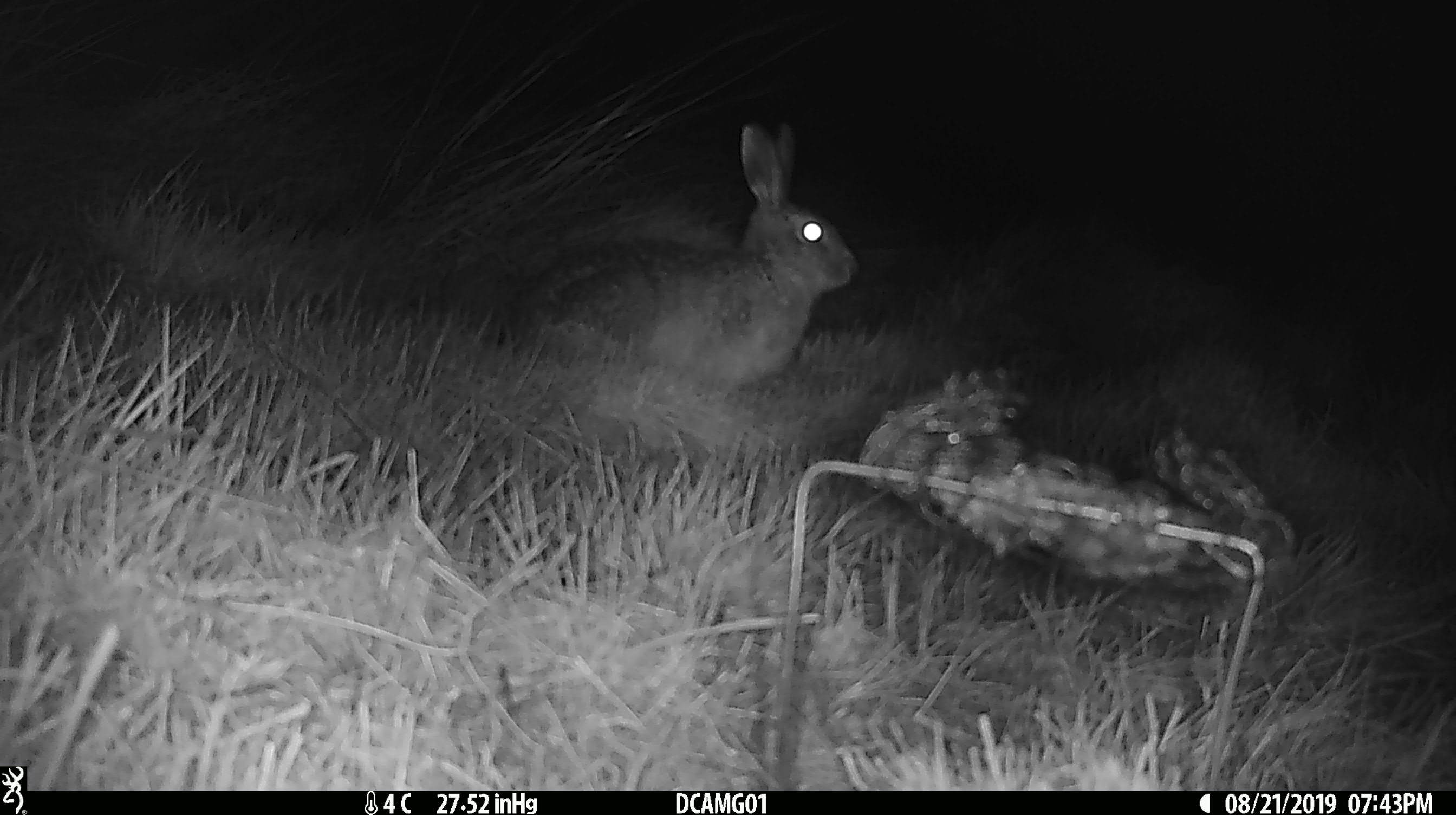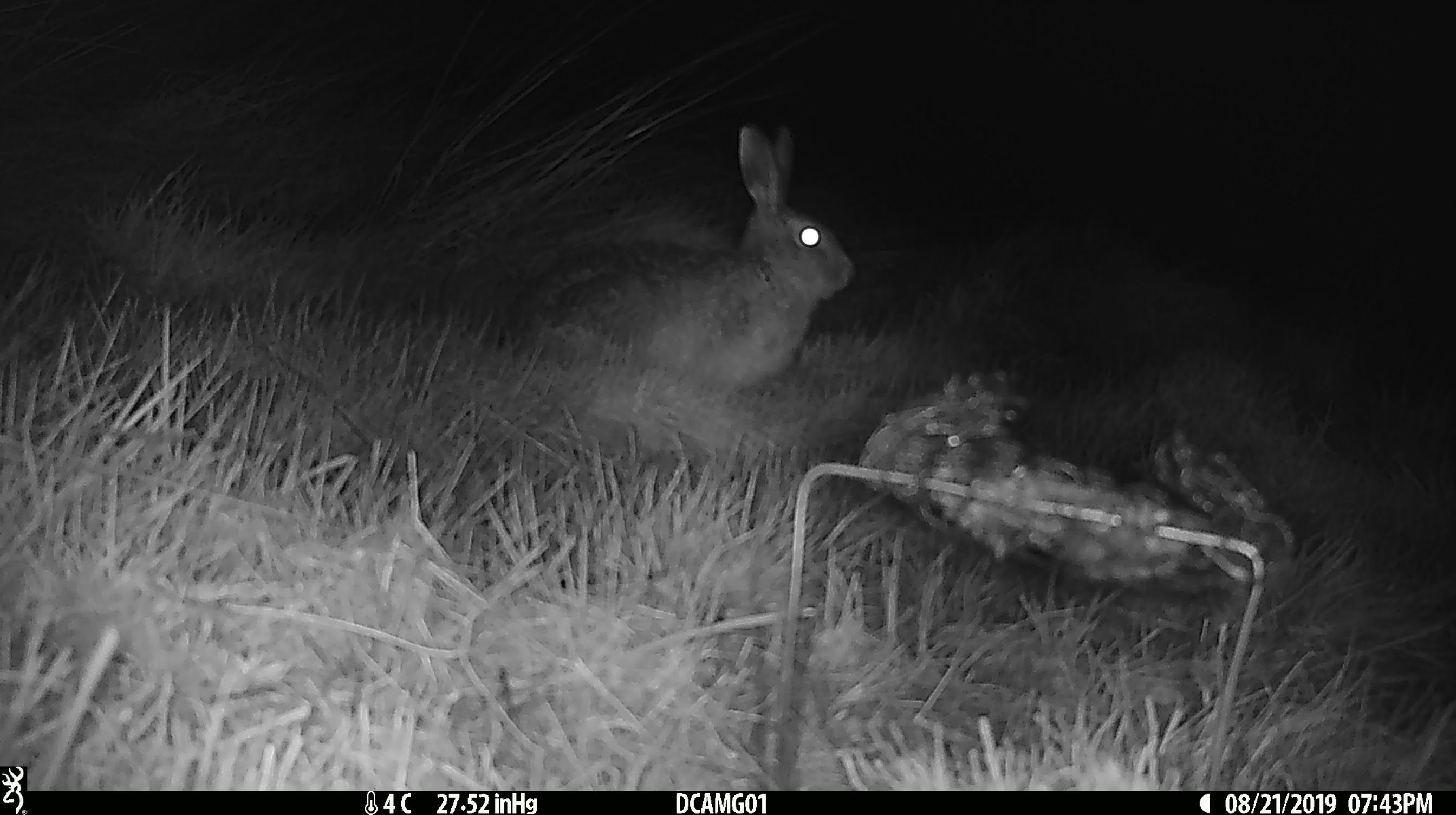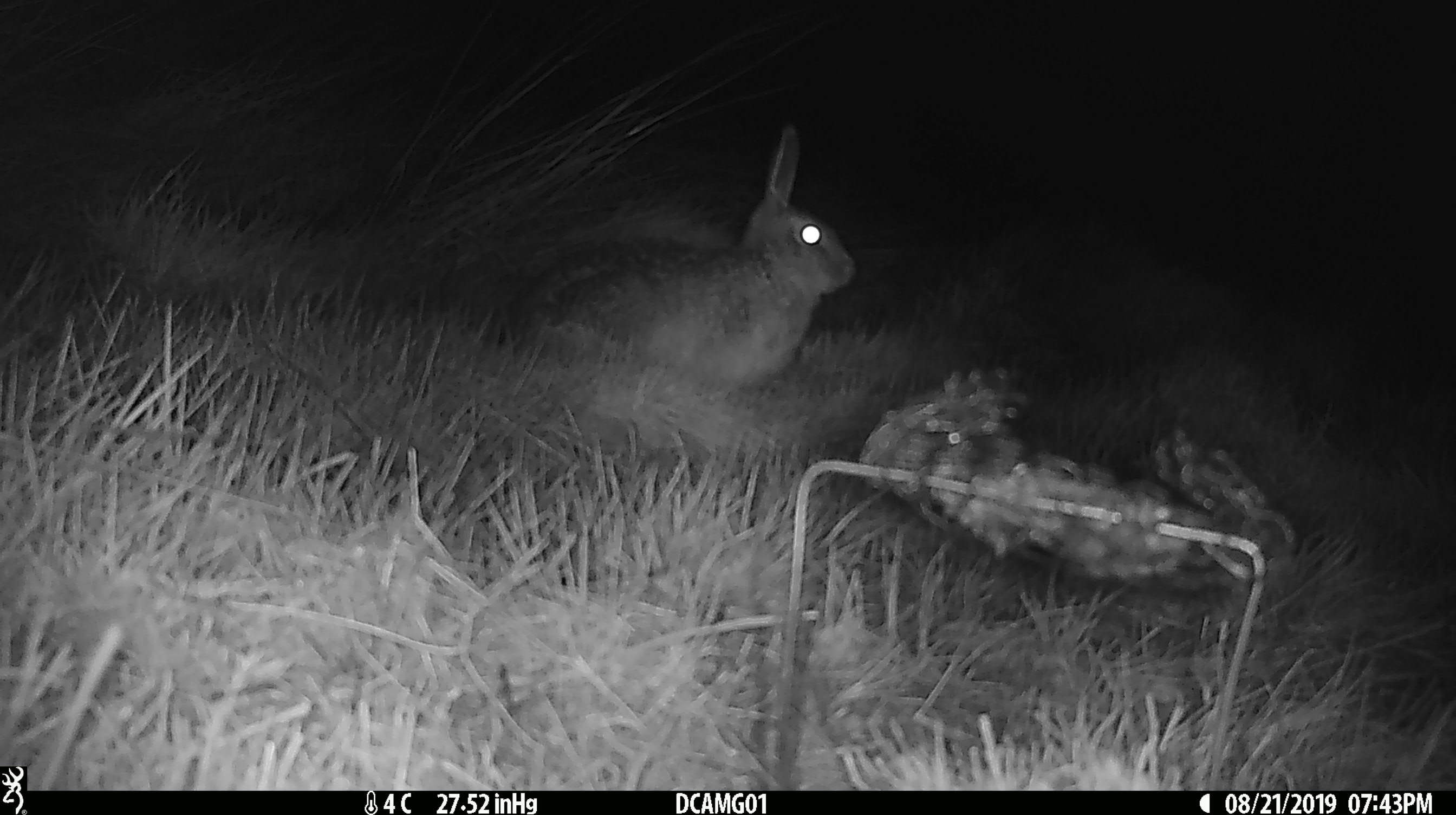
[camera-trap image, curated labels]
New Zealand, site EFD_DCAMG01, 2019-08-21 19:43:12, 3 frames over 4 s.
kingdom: Animalia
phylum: Chordata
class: Mammalia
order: Lagomorpha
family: Leporidae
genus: Lepus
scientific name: Lepus europaeus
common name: brown hare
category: hare